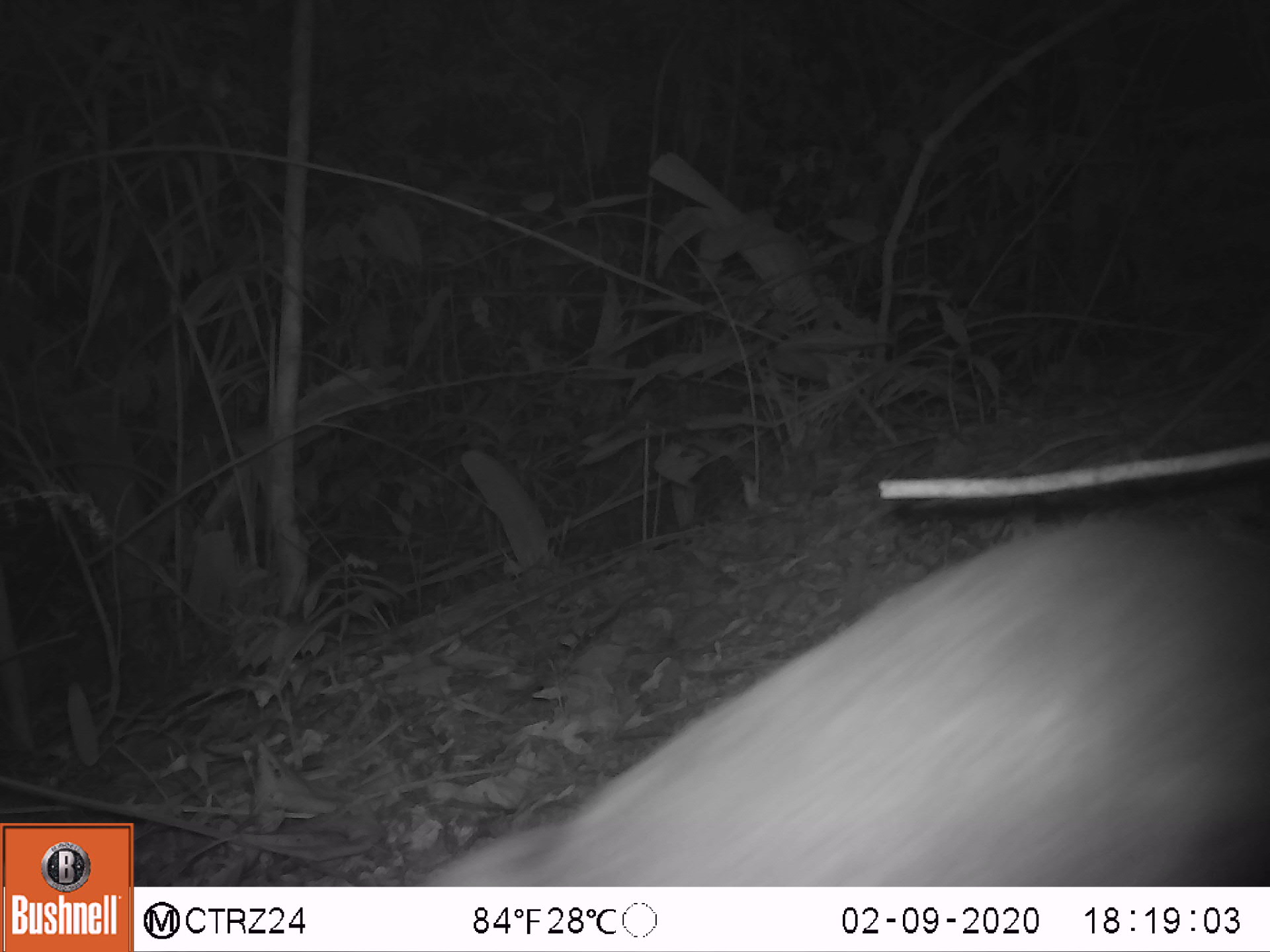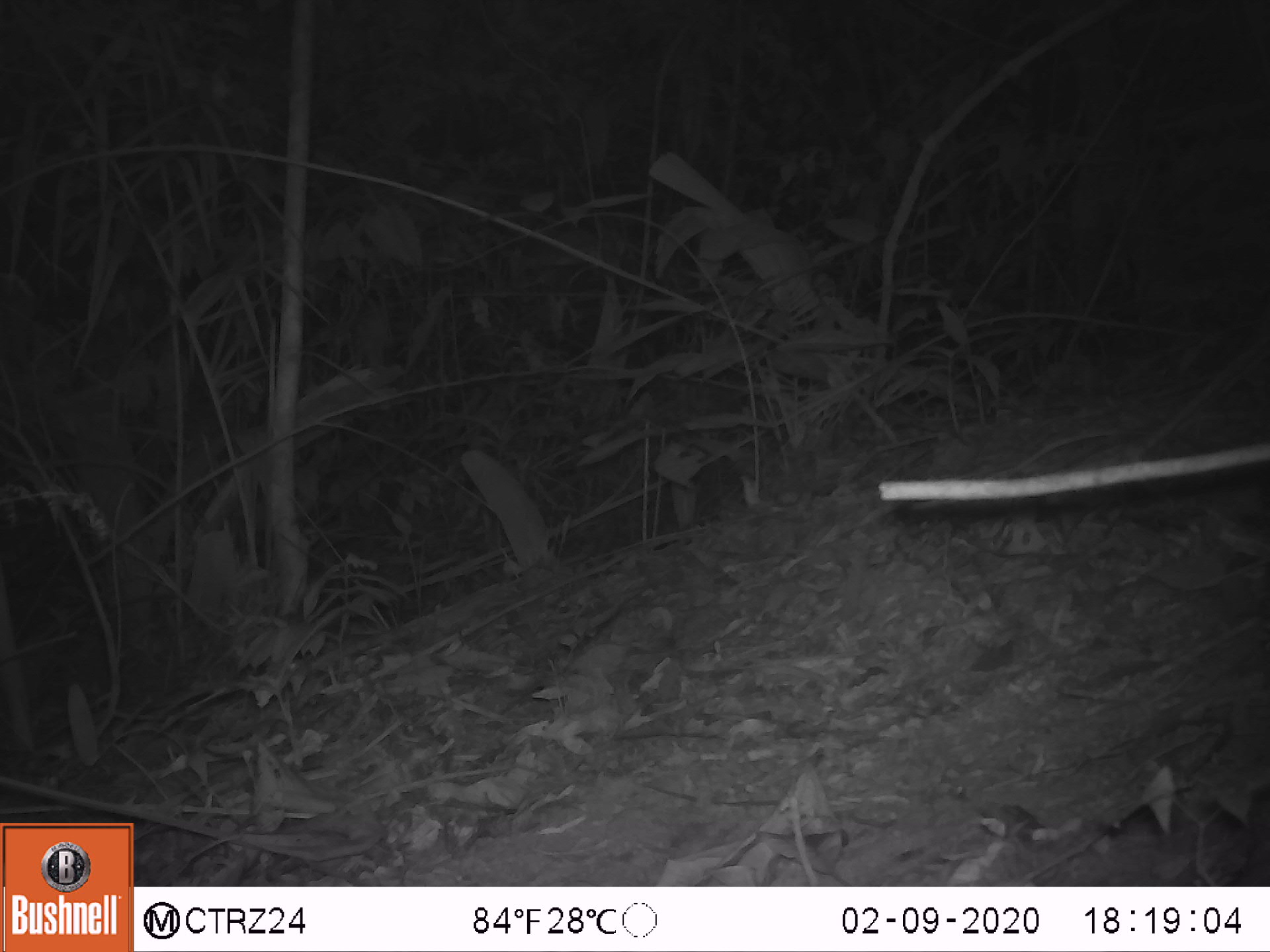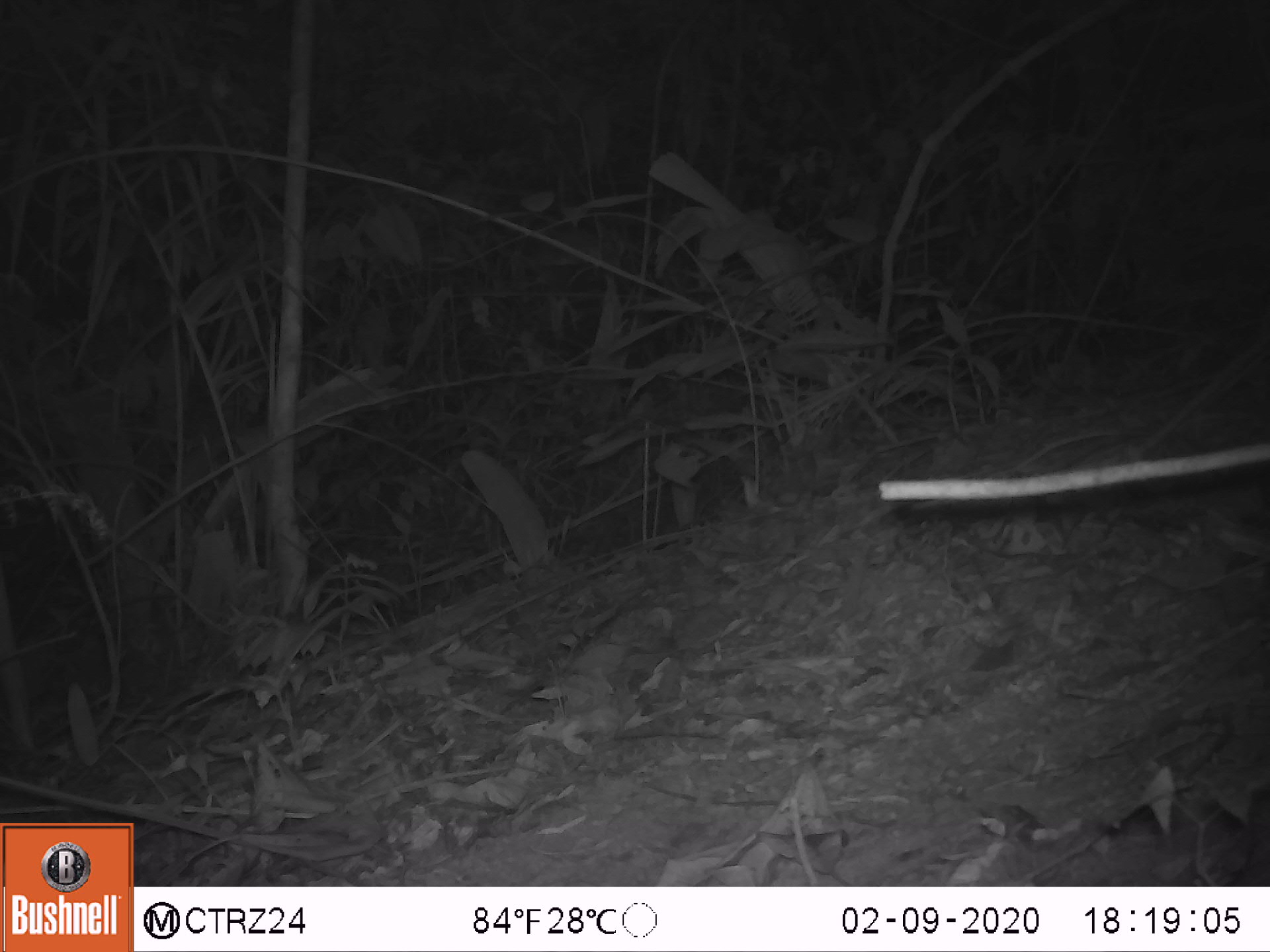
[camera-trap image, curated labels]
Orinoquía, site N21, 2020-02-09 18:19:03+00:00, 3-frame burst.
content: unidentified animal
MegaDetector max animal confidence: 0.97